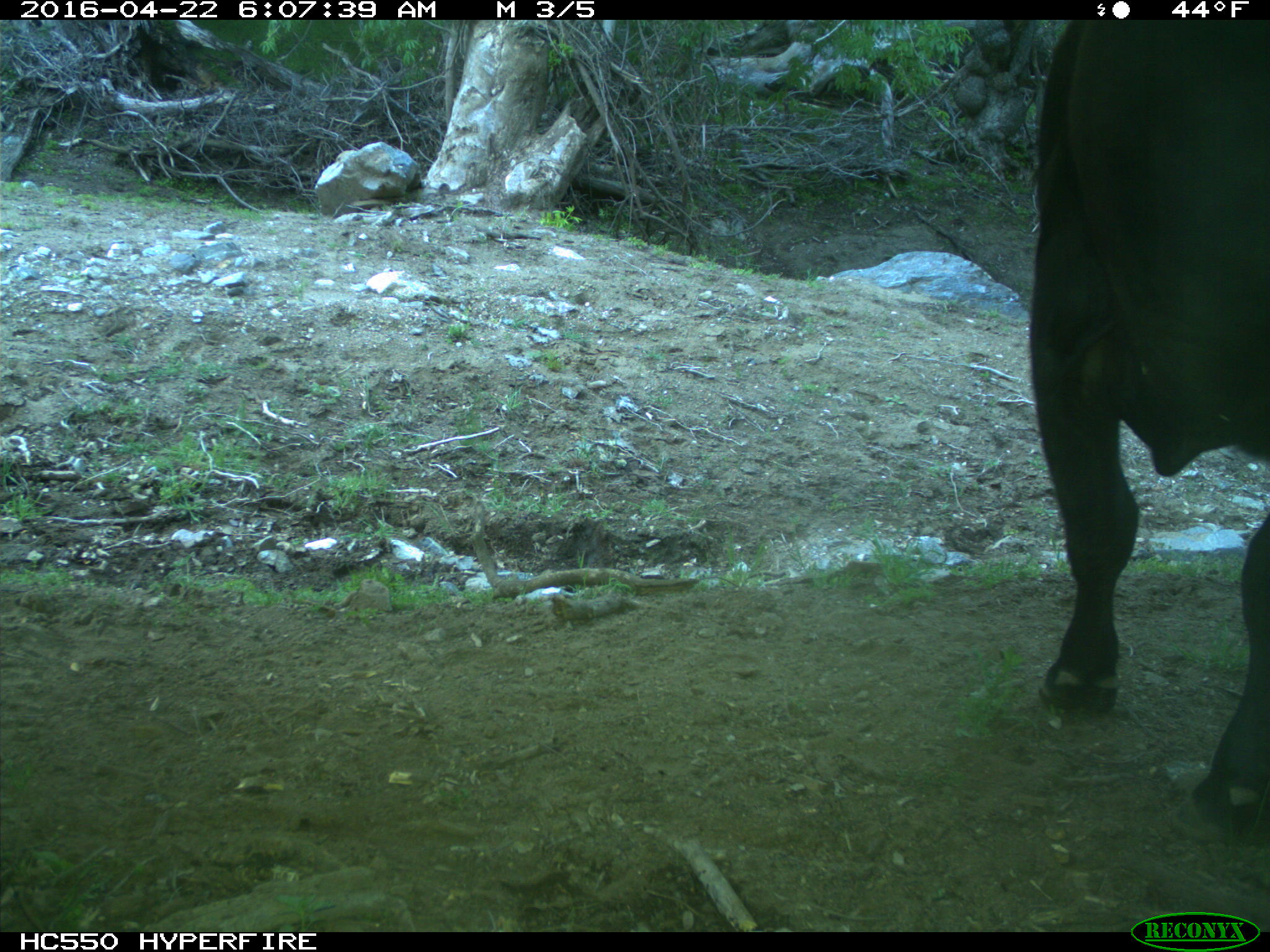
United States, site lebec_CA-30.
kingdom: Animalia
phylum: Chordata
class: Mammalia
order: Artiodactyla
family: Bovidae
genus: Bos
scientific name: Bos taurus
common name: domestic cow